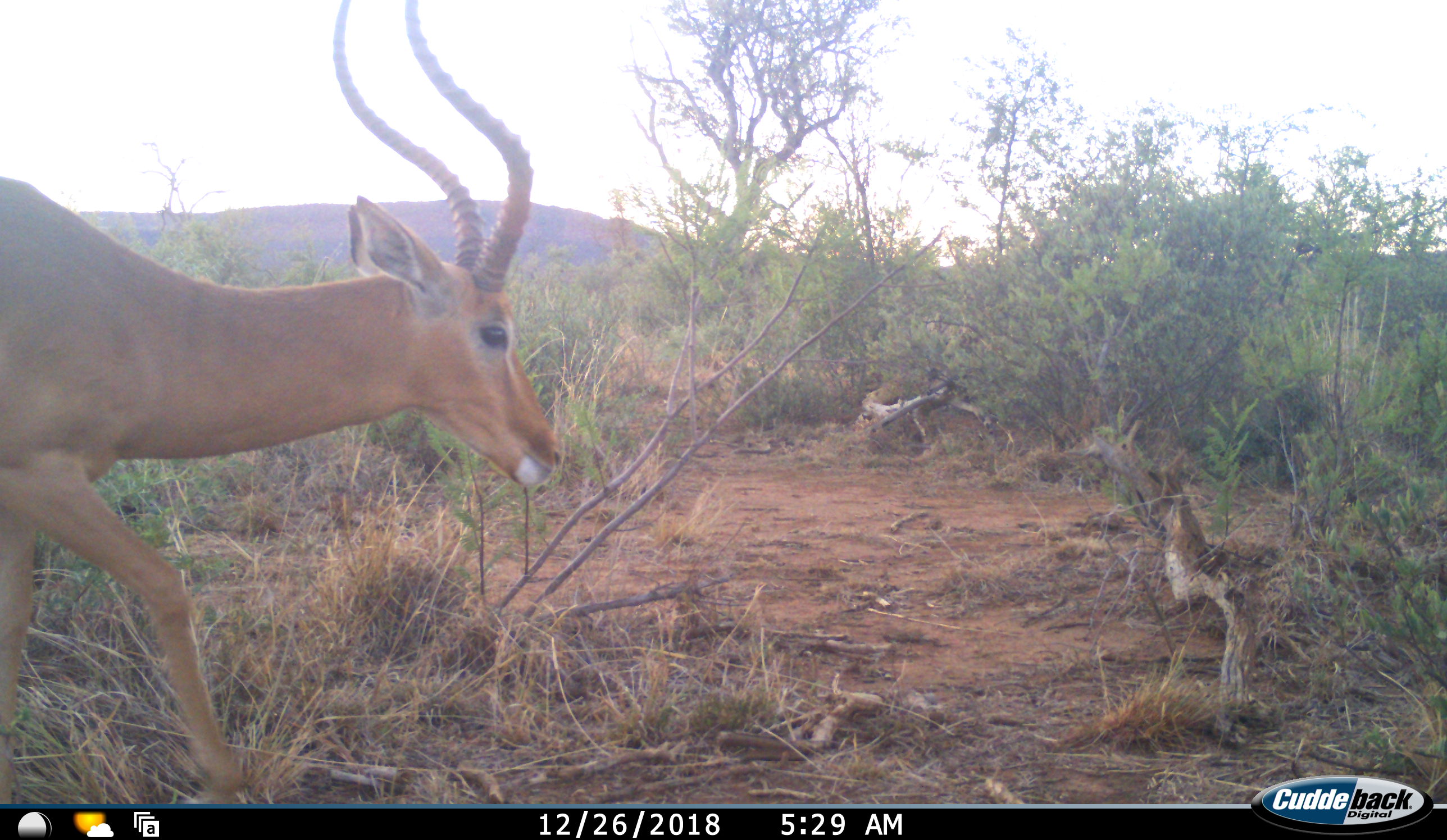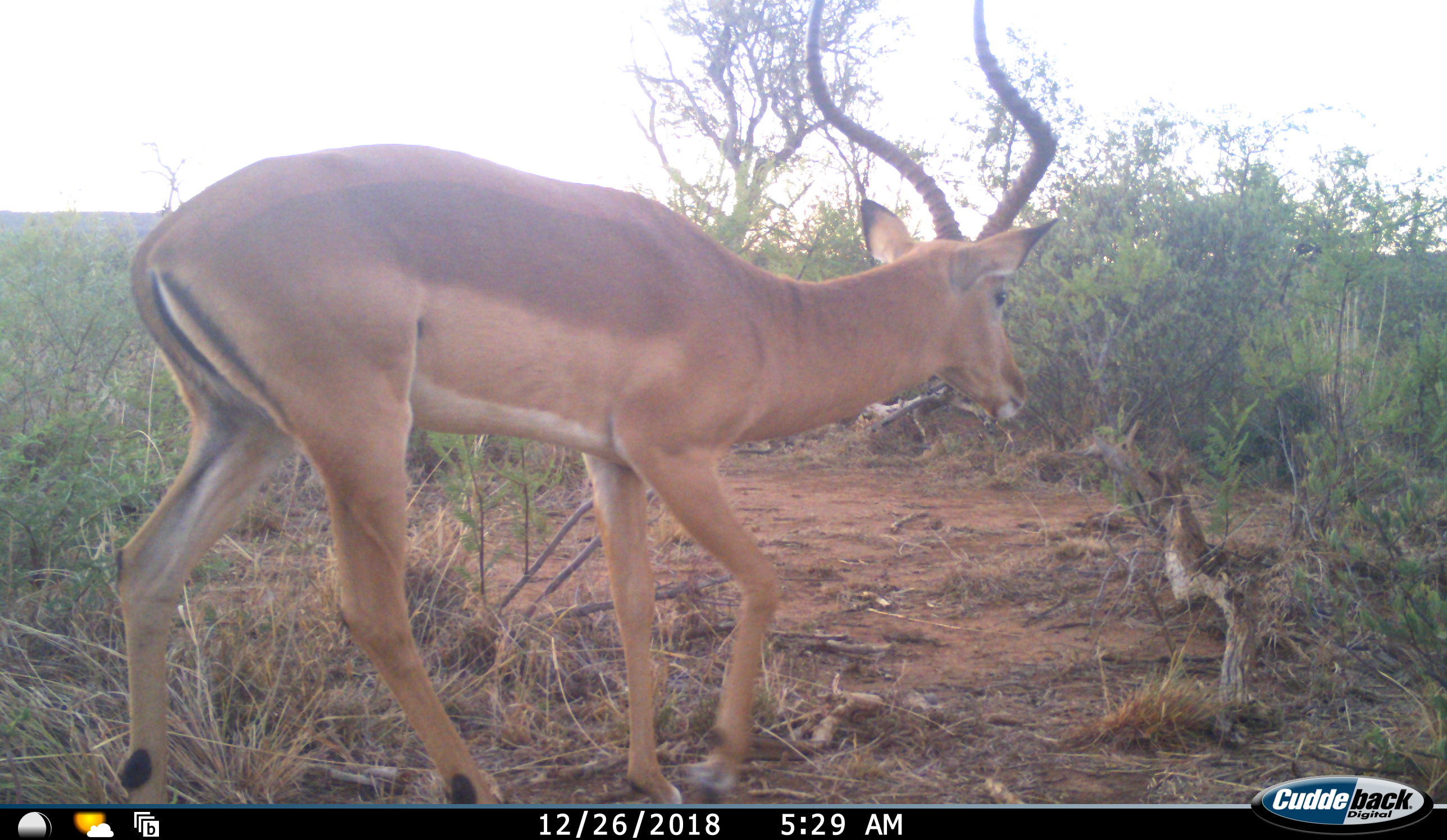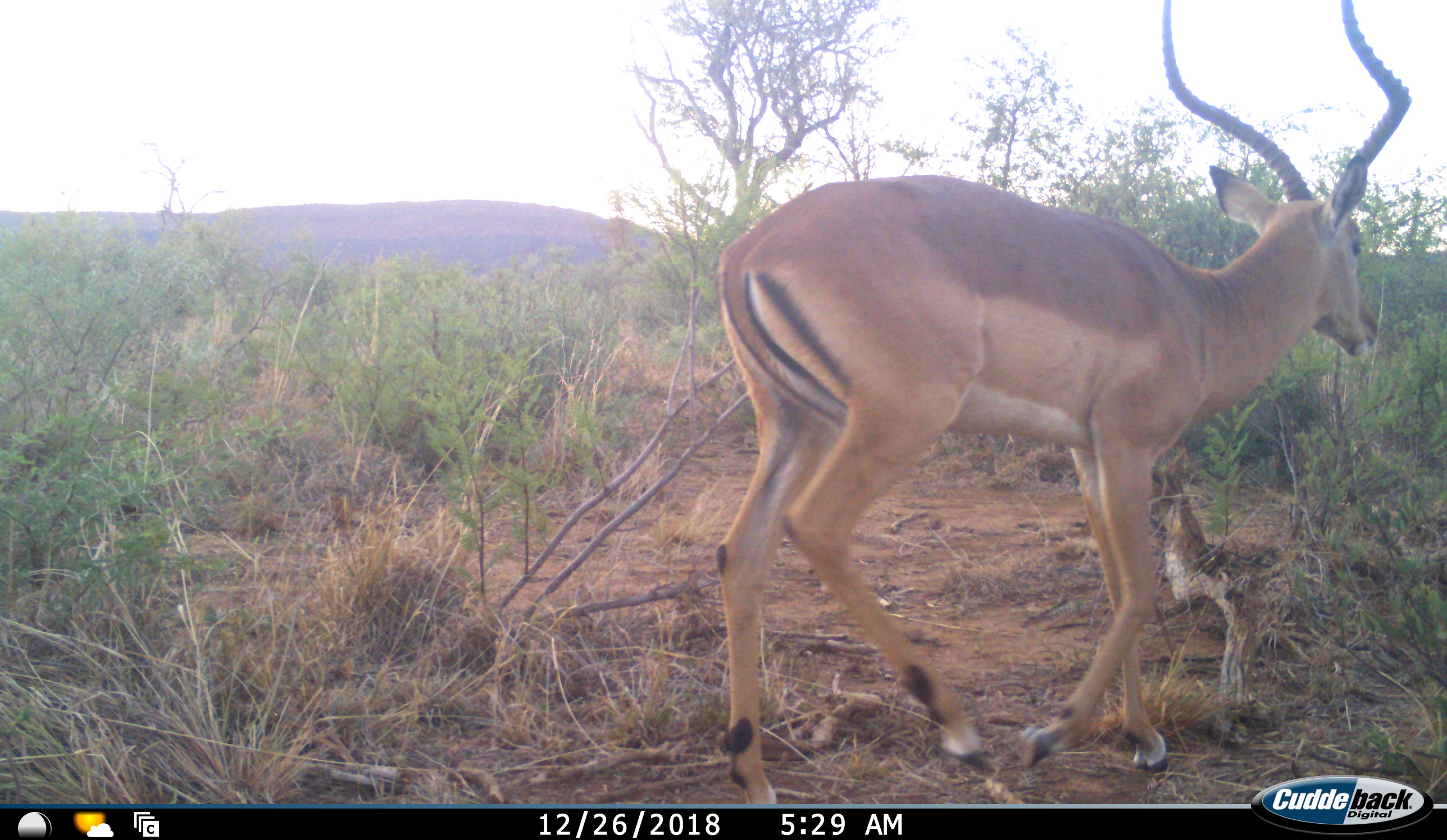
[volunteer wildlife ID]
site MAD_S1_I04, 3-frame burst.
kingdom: Animalia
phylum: Chordata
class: Mammalia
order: Artiodactyla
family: Bovidae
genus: Aepyceros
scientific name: Aepyceros melampus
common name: impala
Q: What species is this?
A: Impala (Aepyceros melampus).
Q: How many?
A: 1.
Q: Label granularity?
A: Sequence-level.